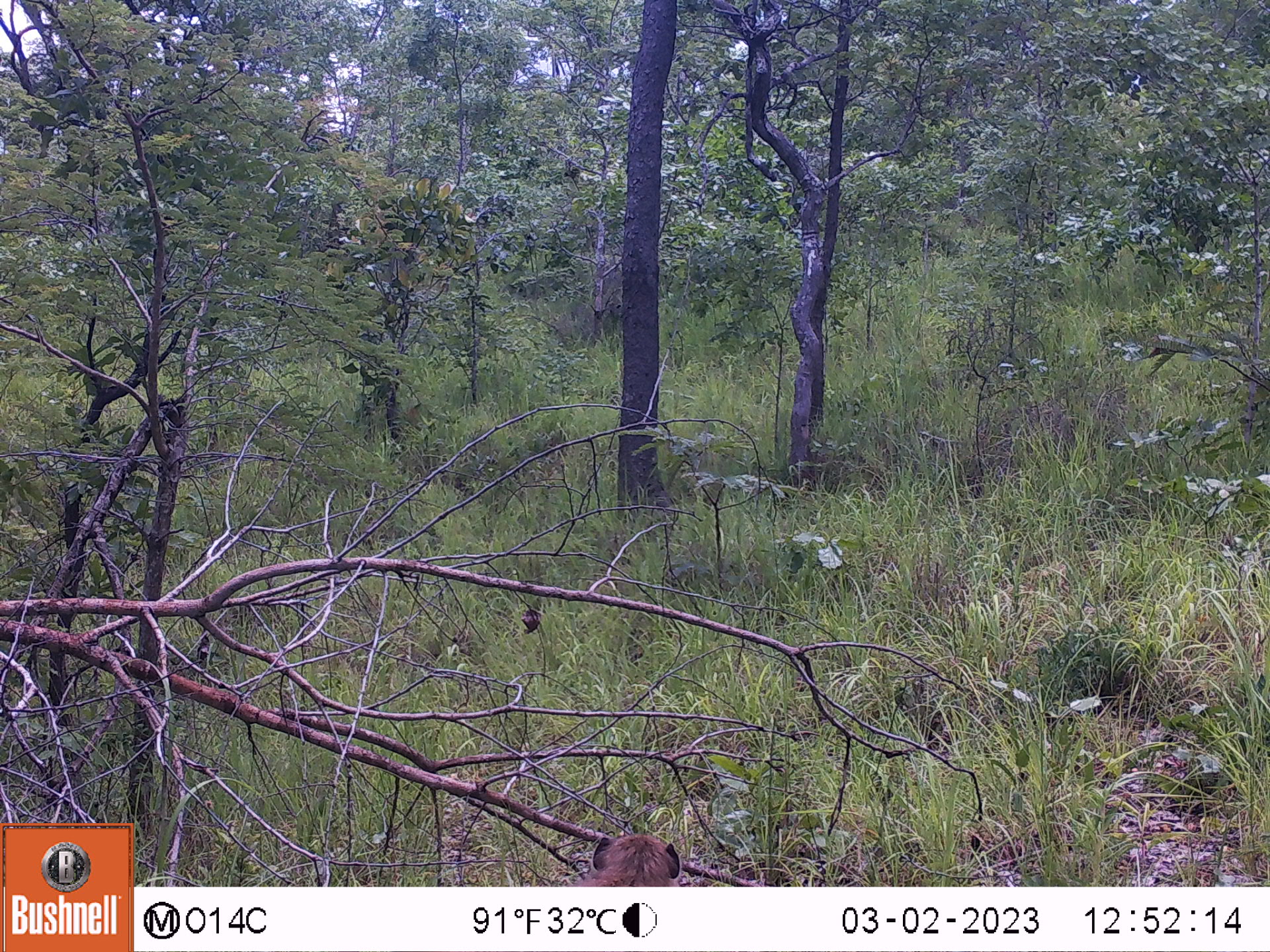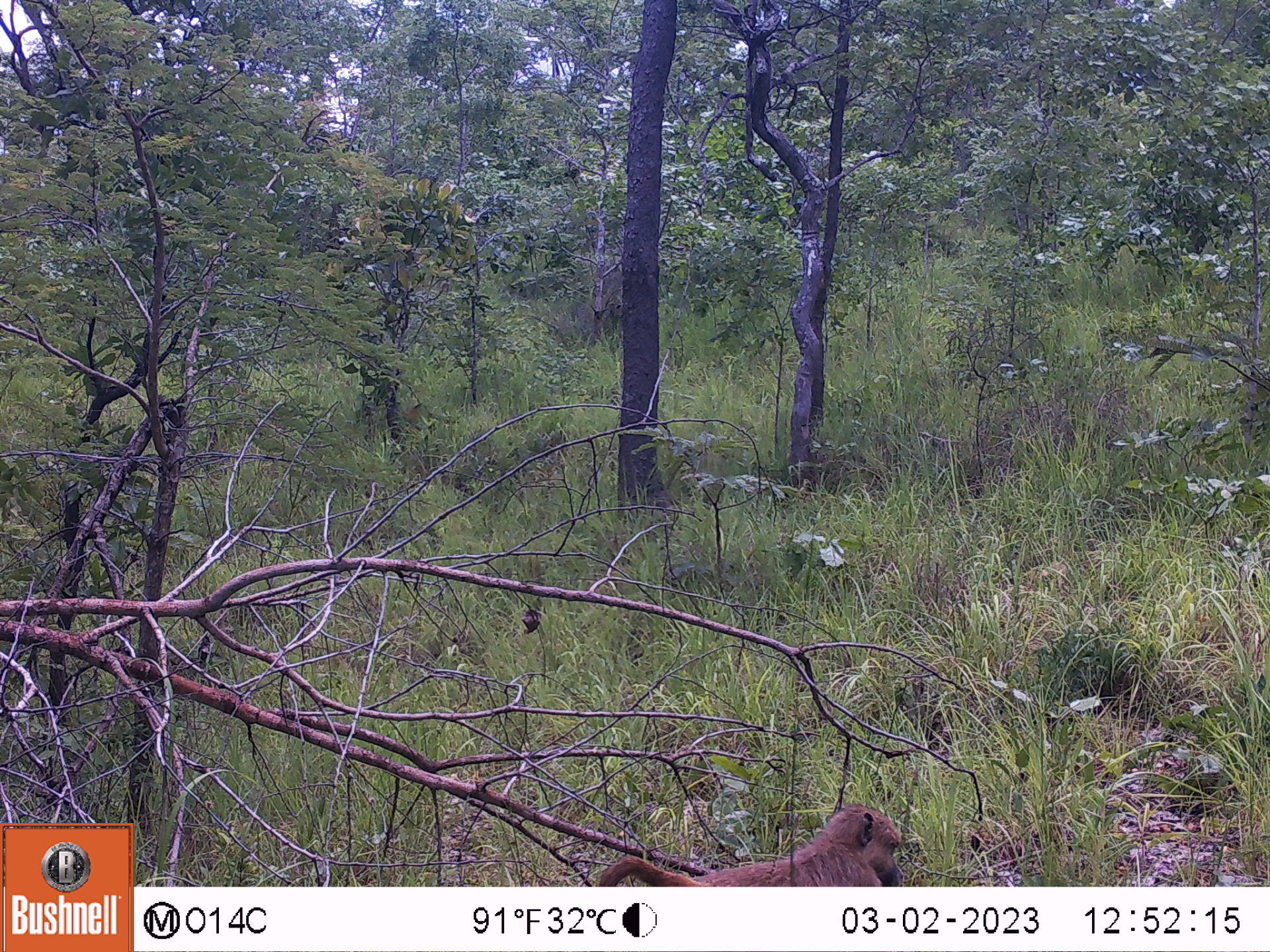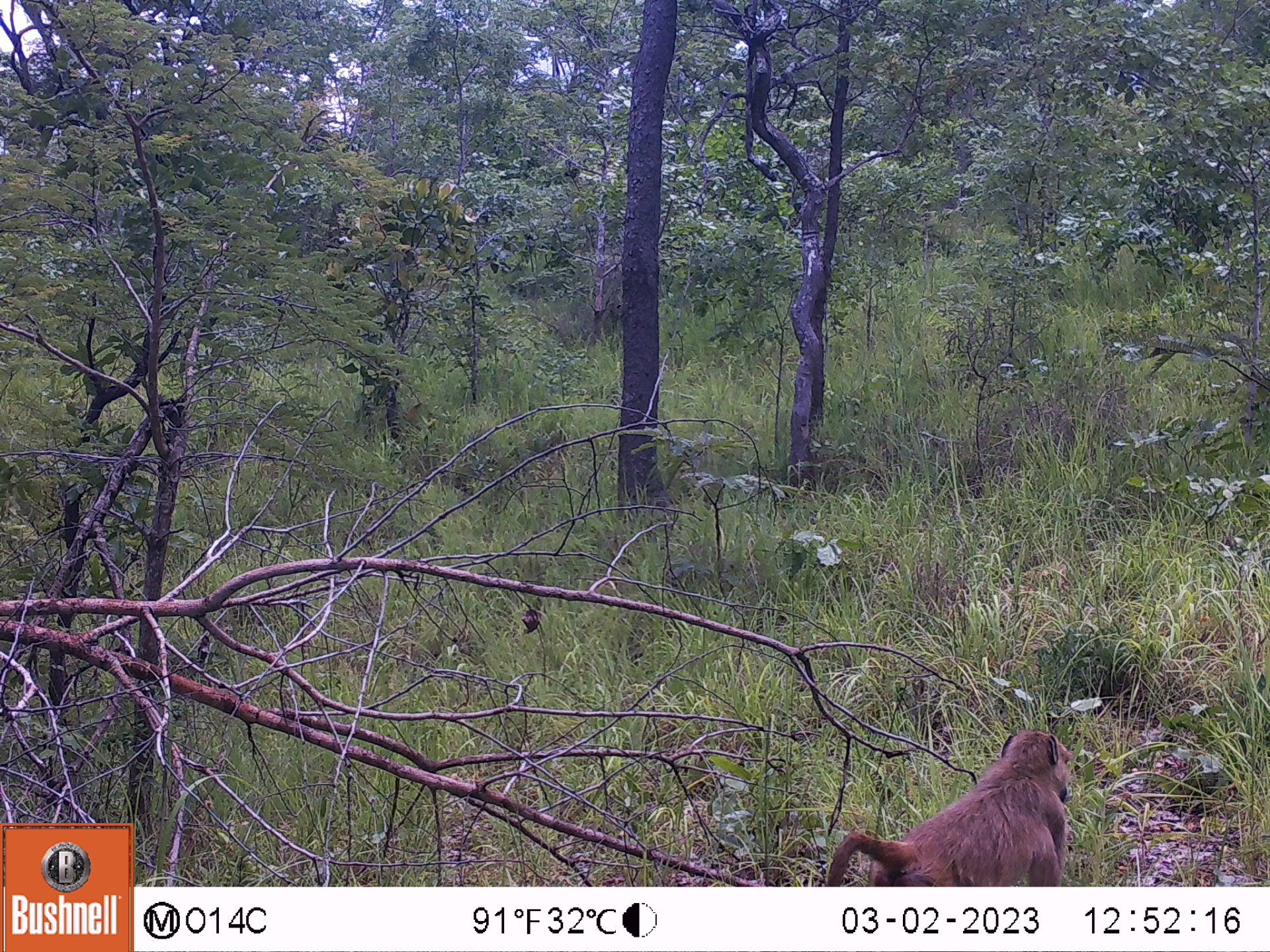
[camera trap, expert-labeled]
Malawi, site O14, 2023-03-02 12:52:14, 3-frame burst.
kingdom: Animalia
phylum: Chordata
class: Mammalia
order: Primates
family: Cercopithecidae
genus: Papio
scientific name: Papio cynocephalus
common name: yellow baboon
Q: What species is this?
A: Yellow baboon (Papio cynocephalus).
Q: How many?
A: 1.